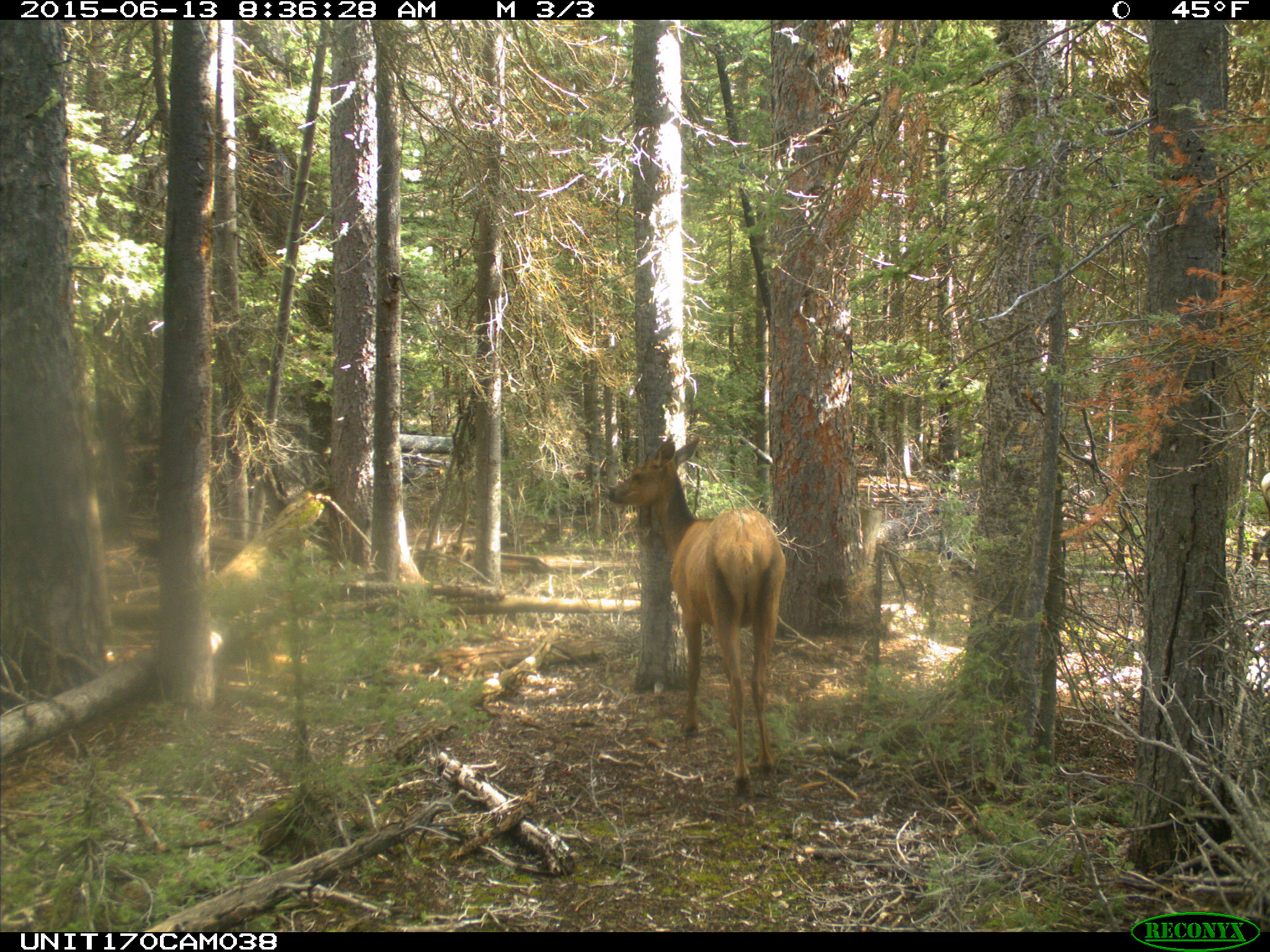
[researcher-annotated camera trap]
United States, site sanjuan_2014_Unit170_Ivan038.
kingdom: Animalia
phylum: Chordata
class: Mammalia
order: Artiodactyla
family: Cervidae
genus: Cervus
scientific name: Cervus elaphus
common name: red deer